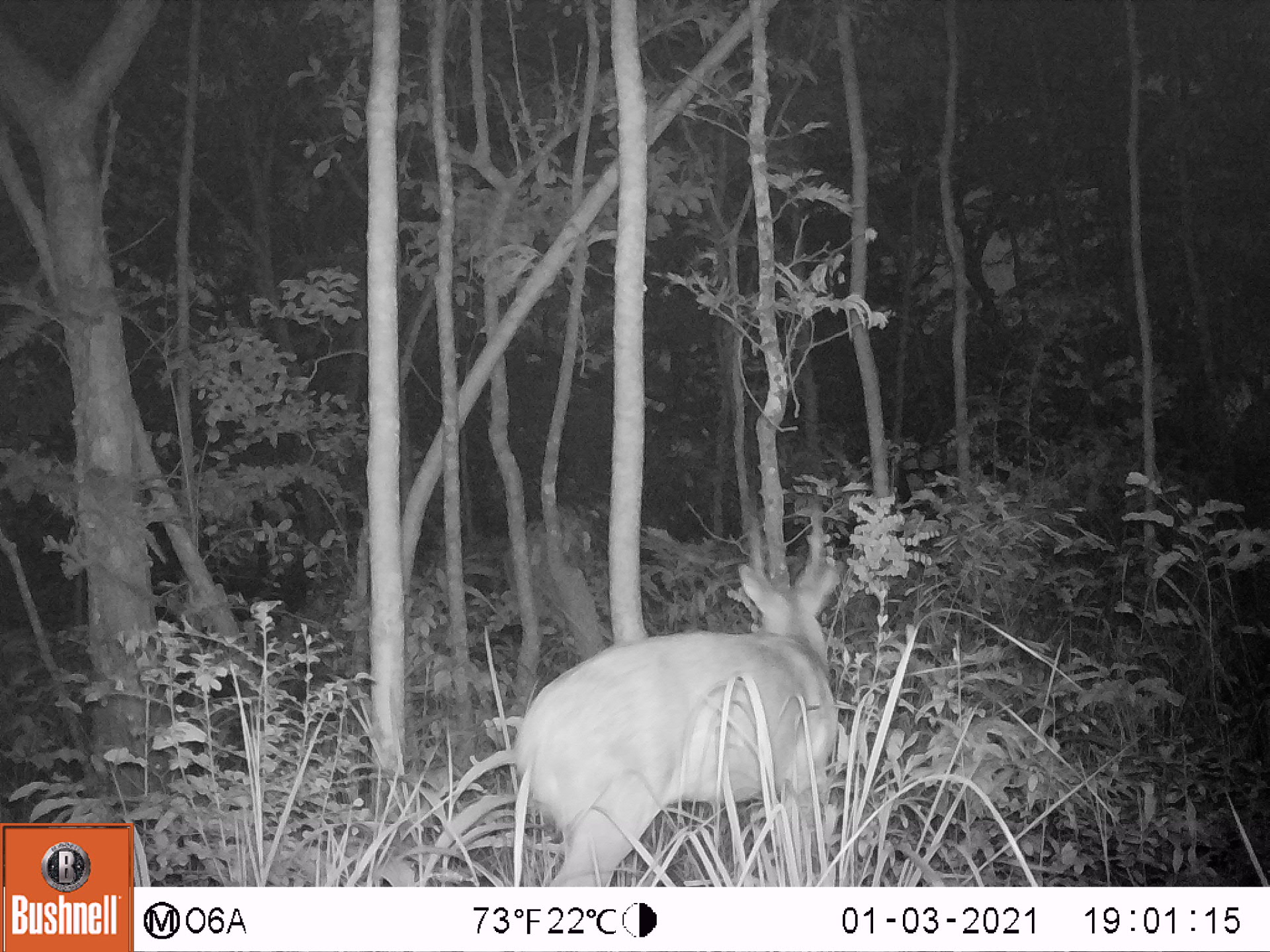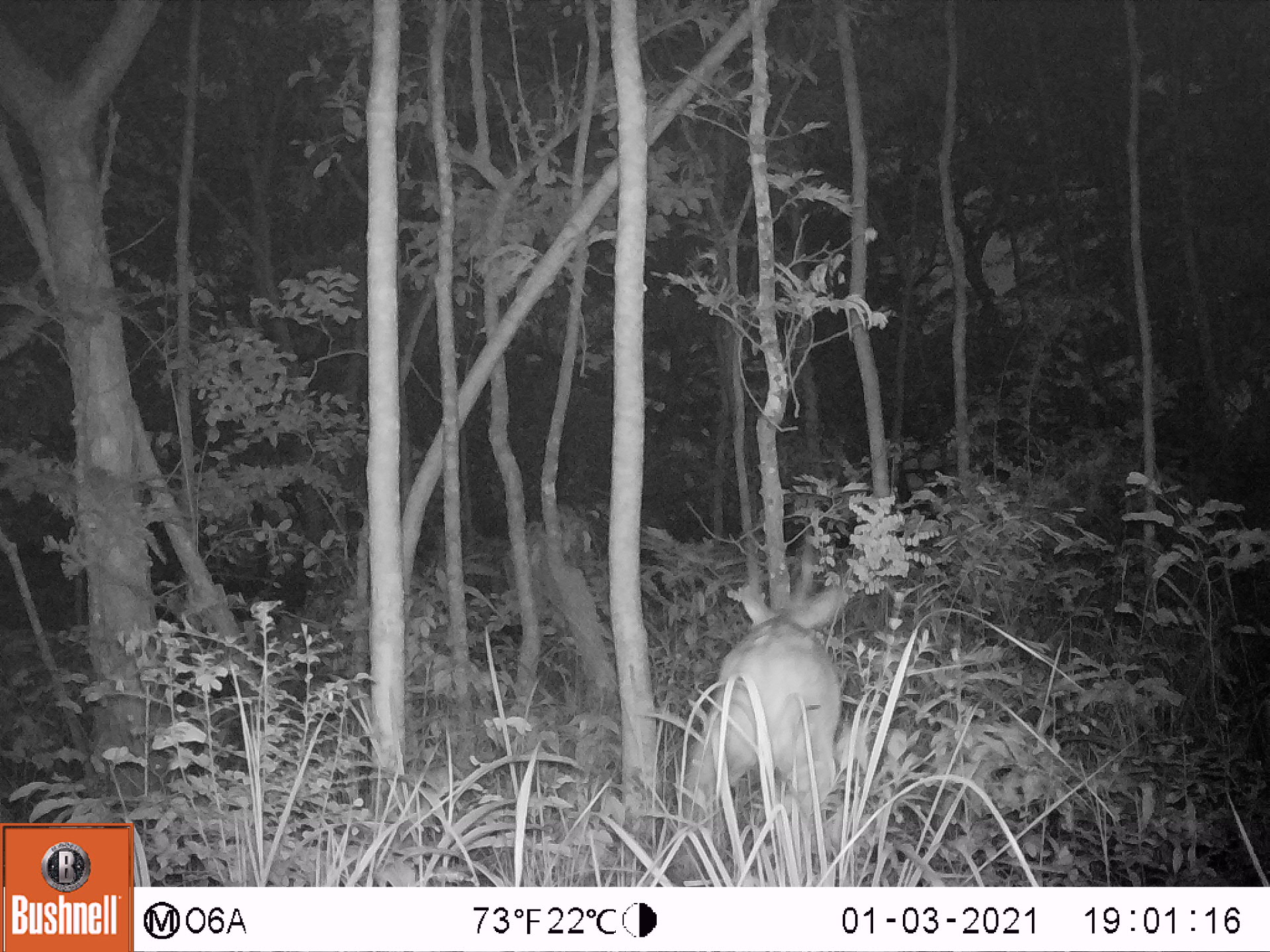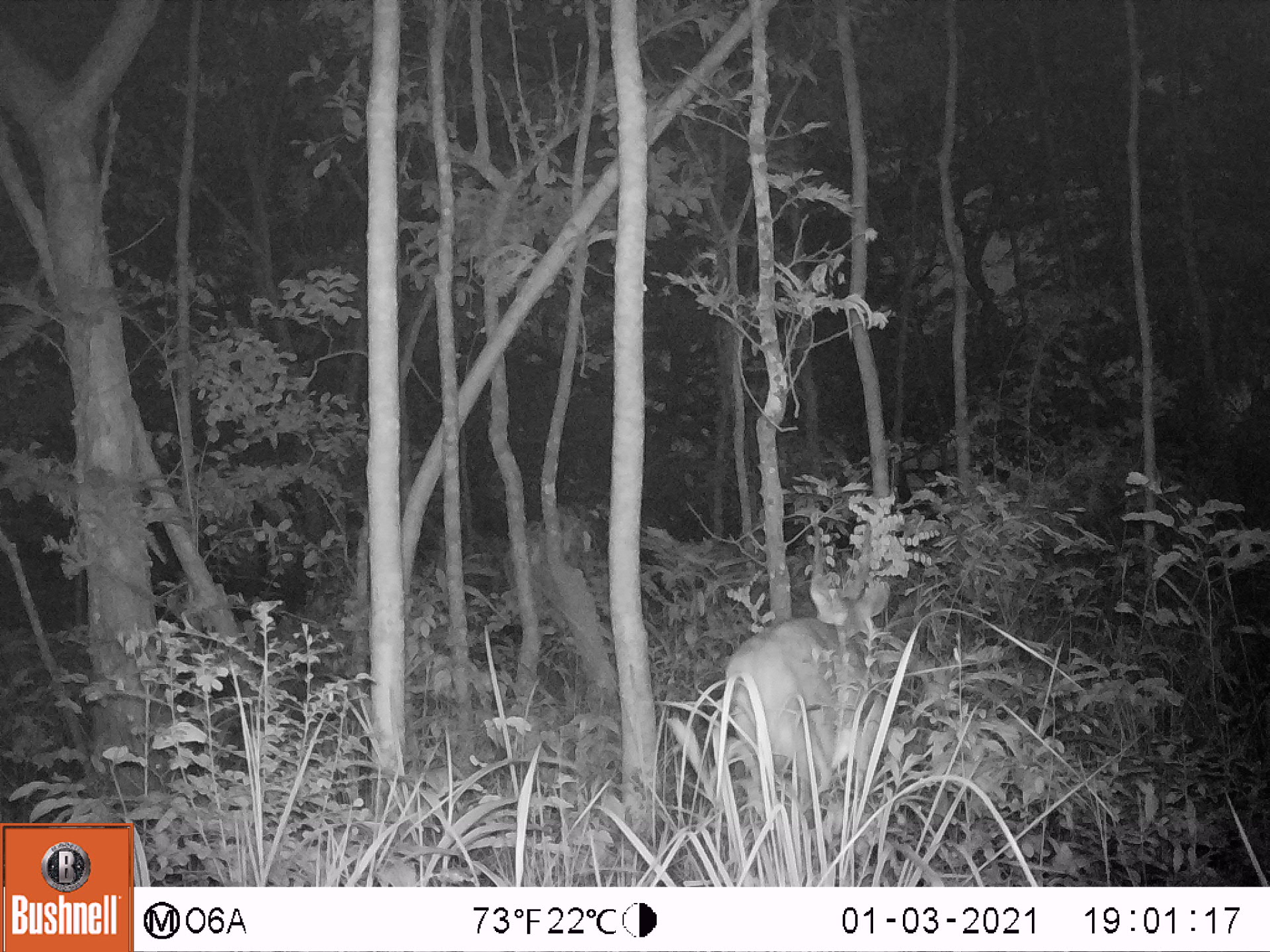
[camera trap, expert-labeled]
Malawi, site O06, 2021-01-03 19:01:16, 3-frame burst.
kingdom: Animalia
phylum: Chordata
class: Mammalia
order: Artiodactyla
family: Bovidae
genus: Tragelaphus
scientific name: Tragelaphus sylvaticus sylvaticus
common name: cape bushbuck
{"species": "cape bushbuck (Tragelaphus sylvaticus sylvaticus)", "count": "1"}